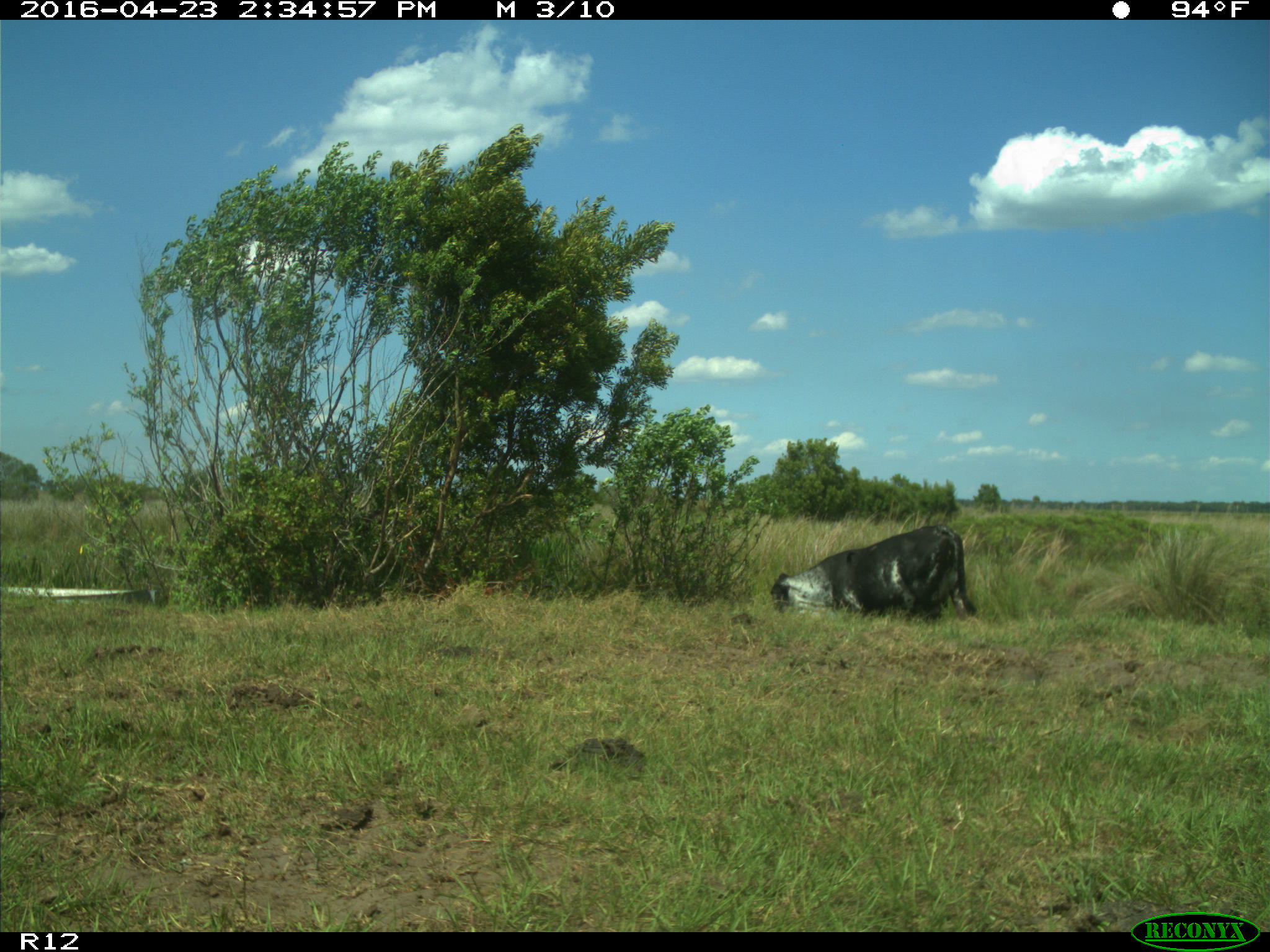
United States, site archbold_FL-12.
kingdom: Animalia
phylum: Chordata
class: Mammalia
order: Artiodactyla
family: Bovidae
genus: Bos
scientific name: Bos taurus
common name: domestic cow